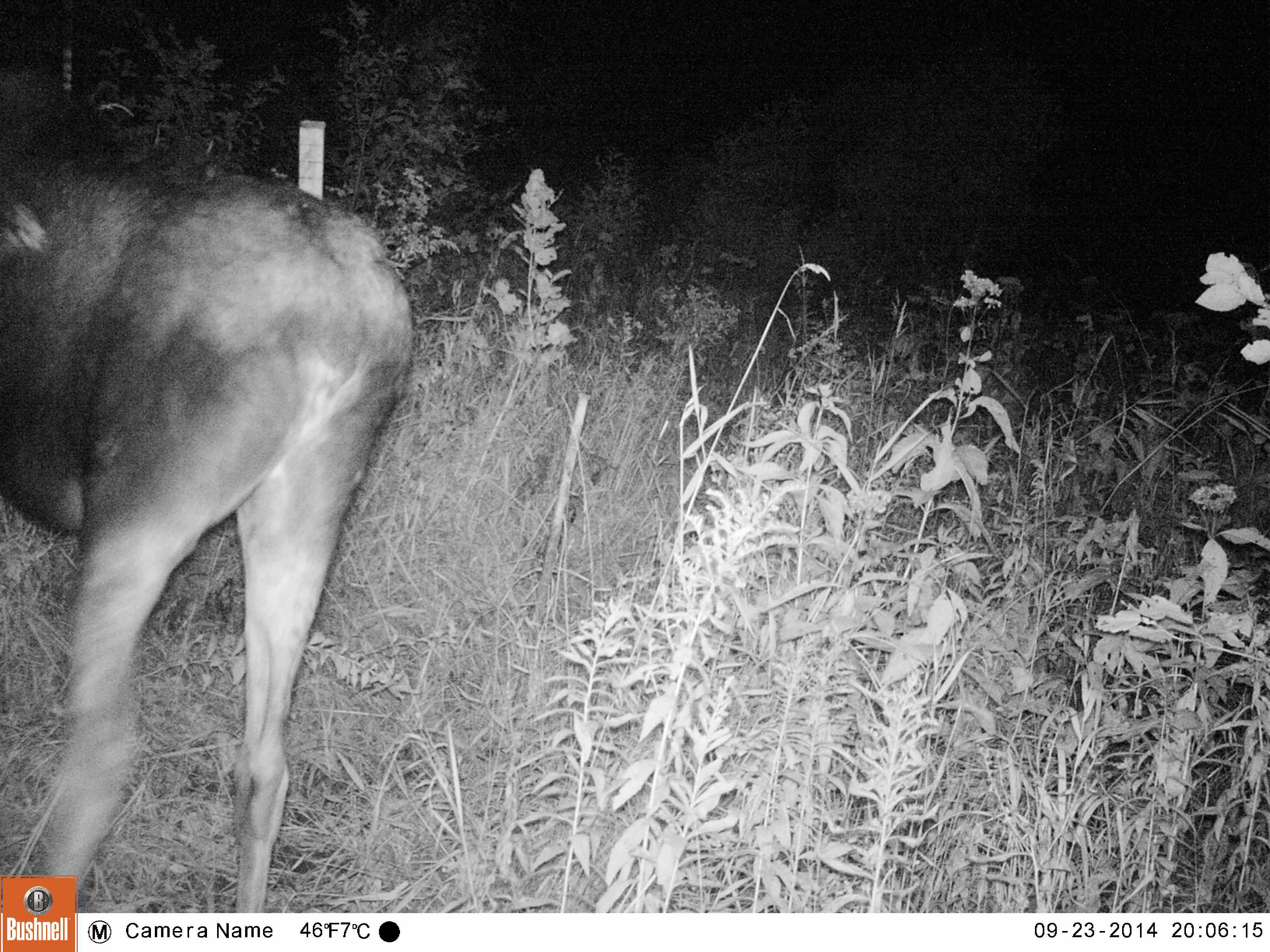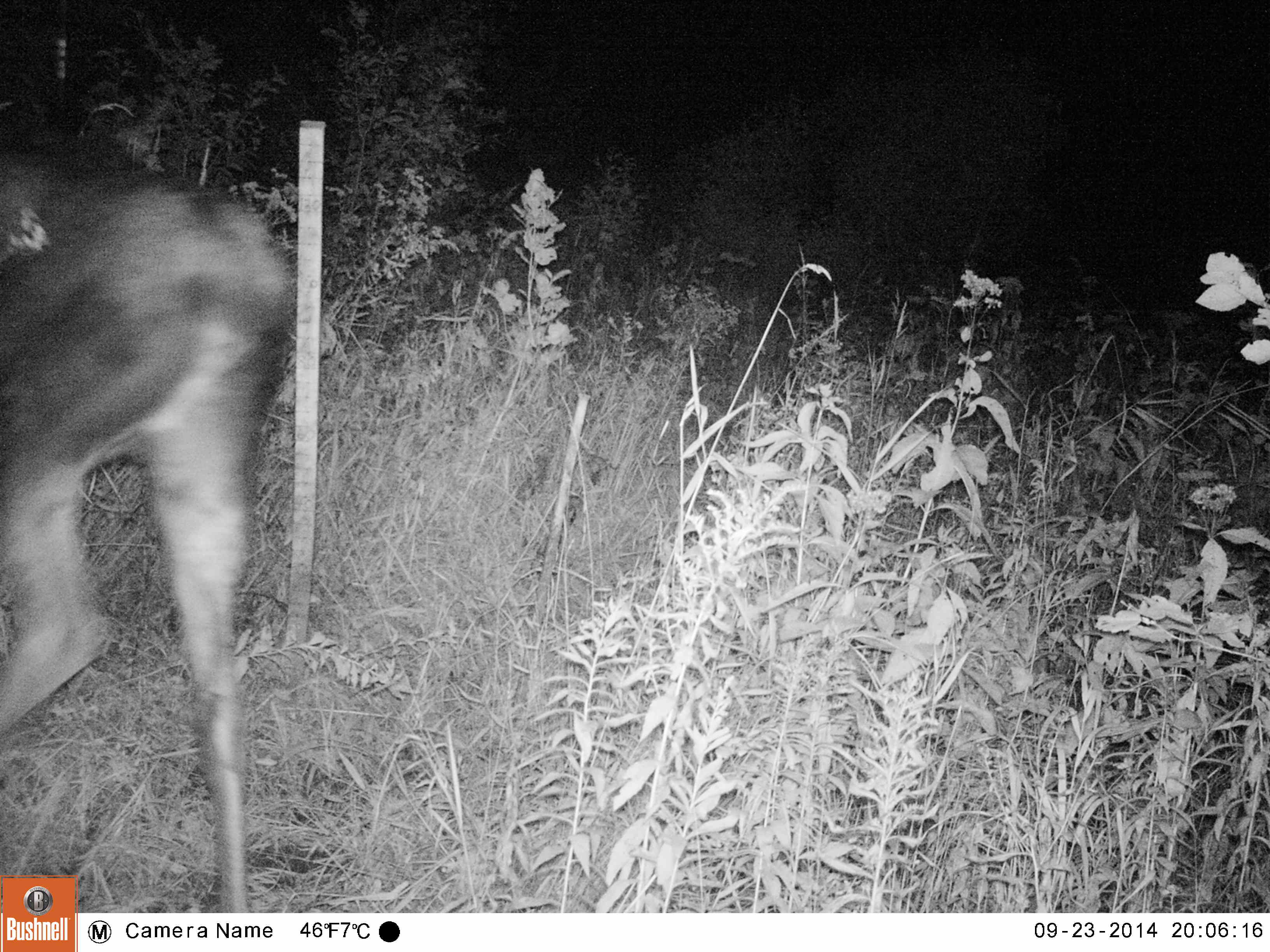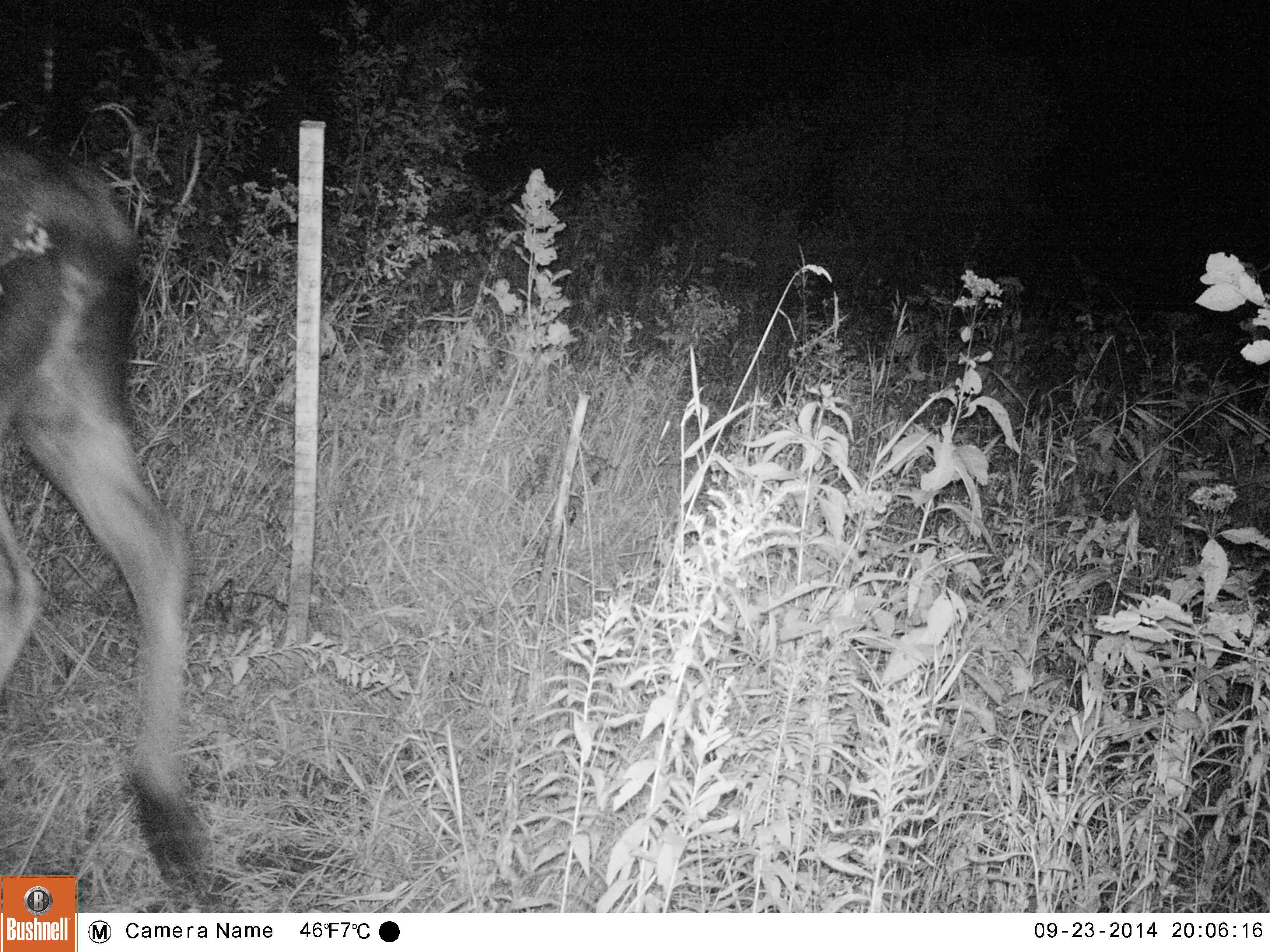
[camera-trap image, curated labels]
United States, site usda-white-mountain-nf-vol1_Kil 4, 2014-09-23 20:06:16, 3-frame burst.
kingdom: Animalia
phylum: Chordata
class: Mammalia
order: Artiodactyla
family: Cervidae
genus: Alces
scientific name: Alces alces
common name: moose